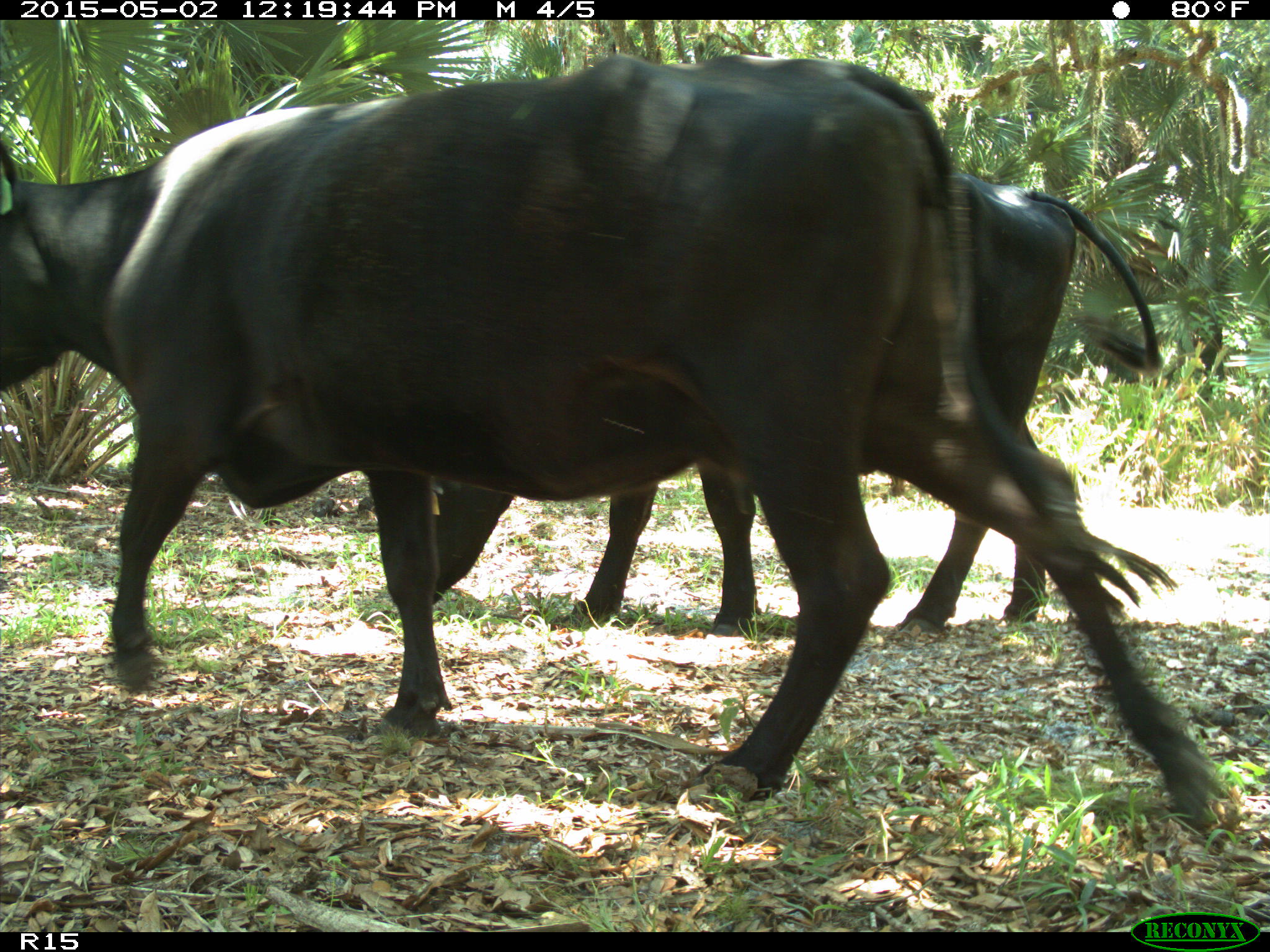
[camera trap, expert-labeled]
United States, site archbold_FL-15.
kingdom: Animalia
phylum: Chordata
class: Mammalia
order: Artiodactyla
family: Bovidae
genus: Bos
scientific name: Bos taurus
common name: domestic cow